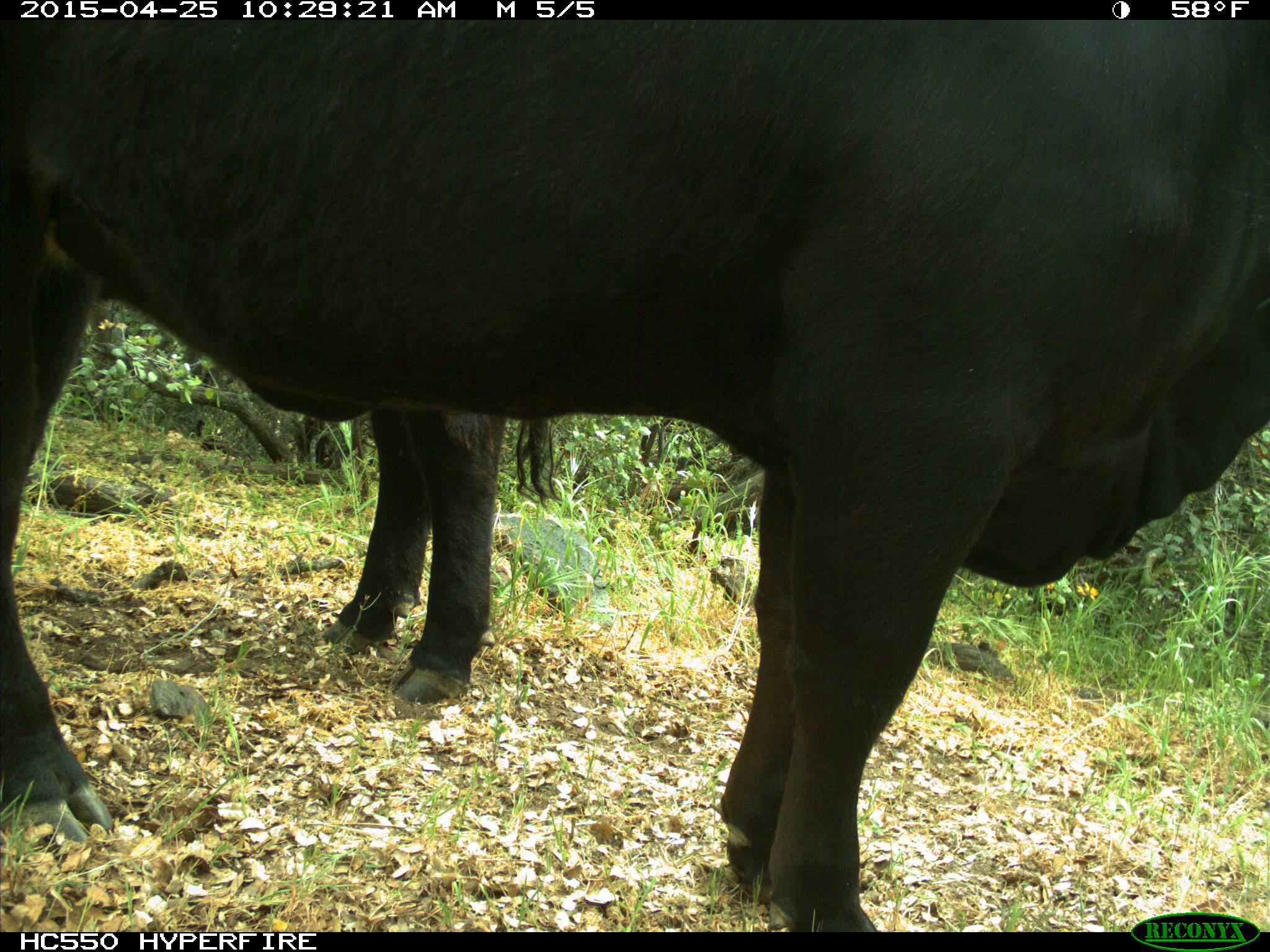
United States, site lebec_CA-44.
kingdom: Animalia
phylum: Chordata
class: Mammalia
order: Artiodactyla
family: Suidae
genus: Sus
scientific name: Sus scrofa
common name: wild boar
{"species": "Sus scrofa (wild boar)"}